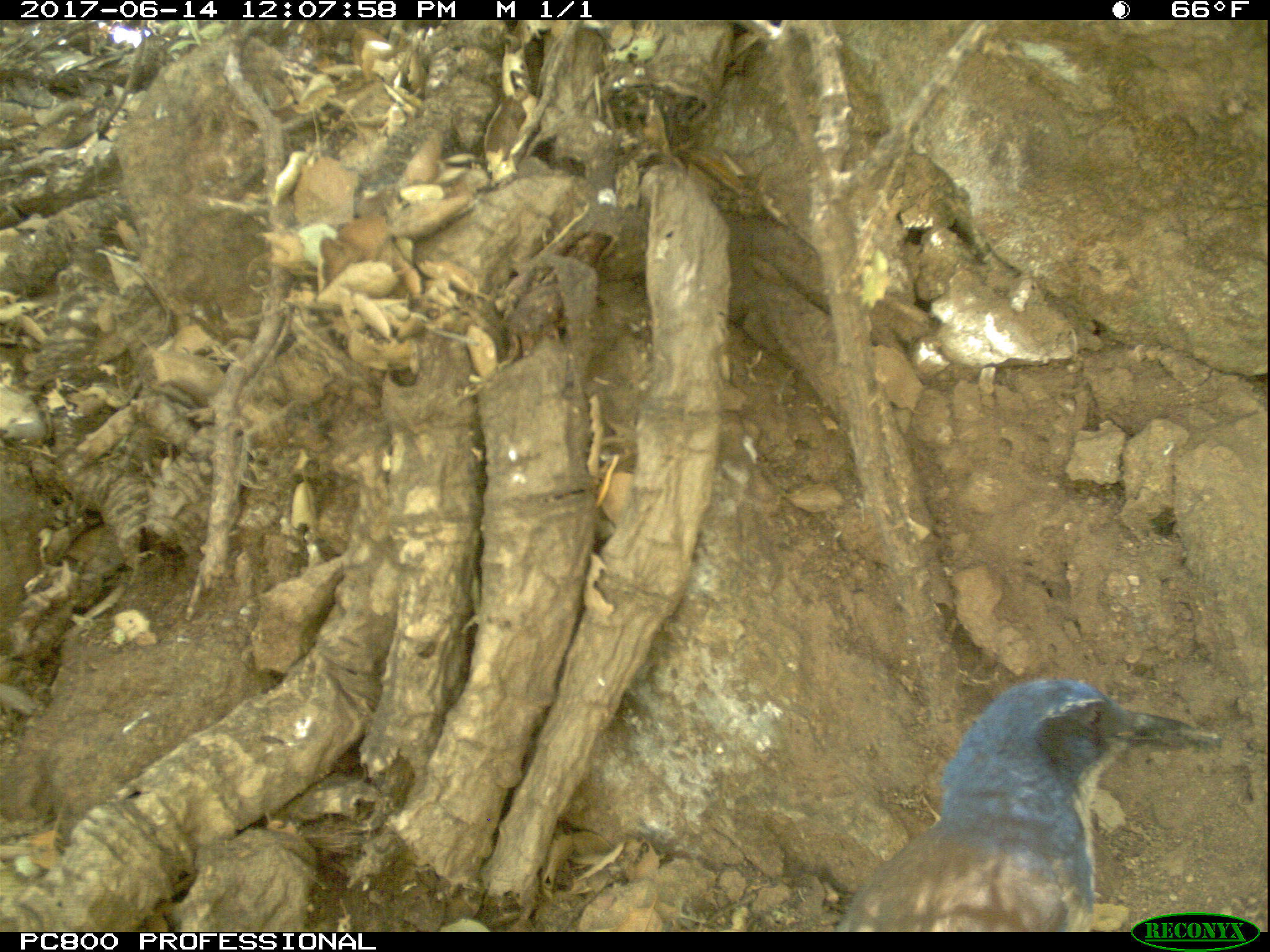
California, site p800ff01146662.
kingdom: Animalia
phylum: Chordata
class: Aves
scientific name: Aves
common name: bird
Bird (Aves).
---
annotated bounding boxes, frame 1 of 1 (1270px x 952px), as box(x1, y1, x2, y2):
bird: box(833, 674, 1223, 931)